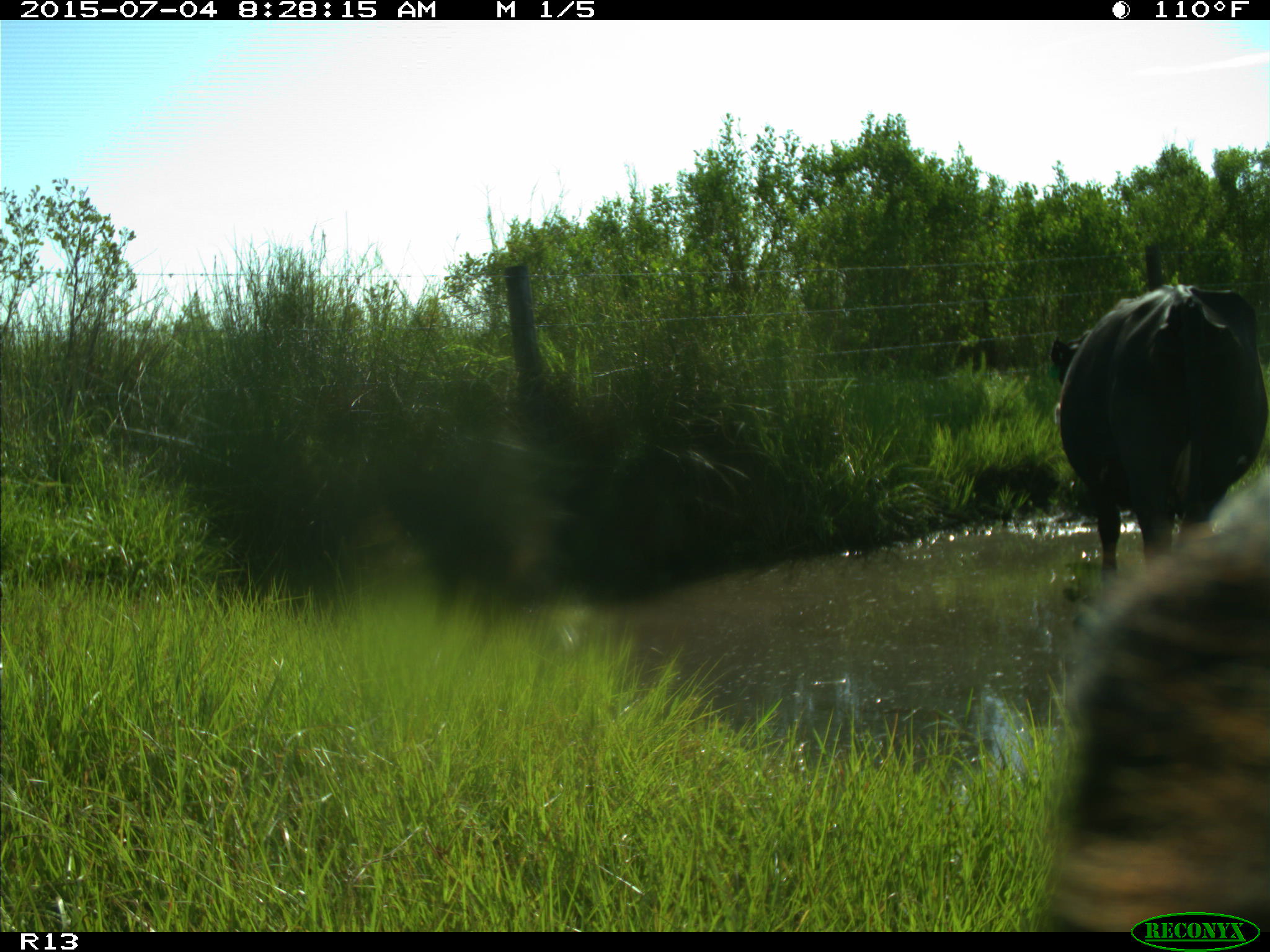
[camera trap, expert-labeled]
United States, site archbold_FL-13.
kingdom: Animalia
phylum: Chordata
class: Mammalia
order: Artiodactyla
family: Bovidae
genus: Bos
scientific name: Bos taurus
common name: domestic cow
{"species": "Bos taurus (domestic cow)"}